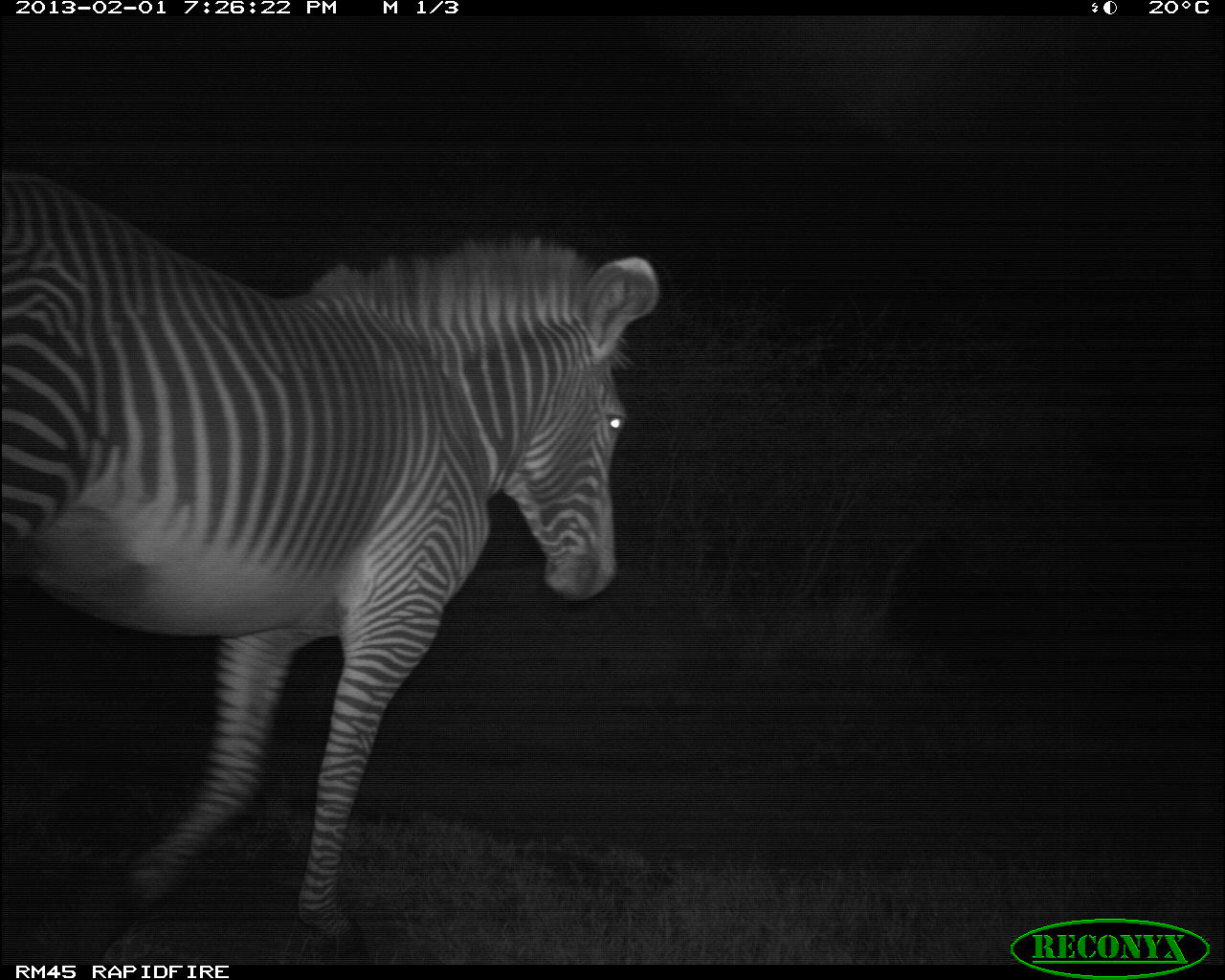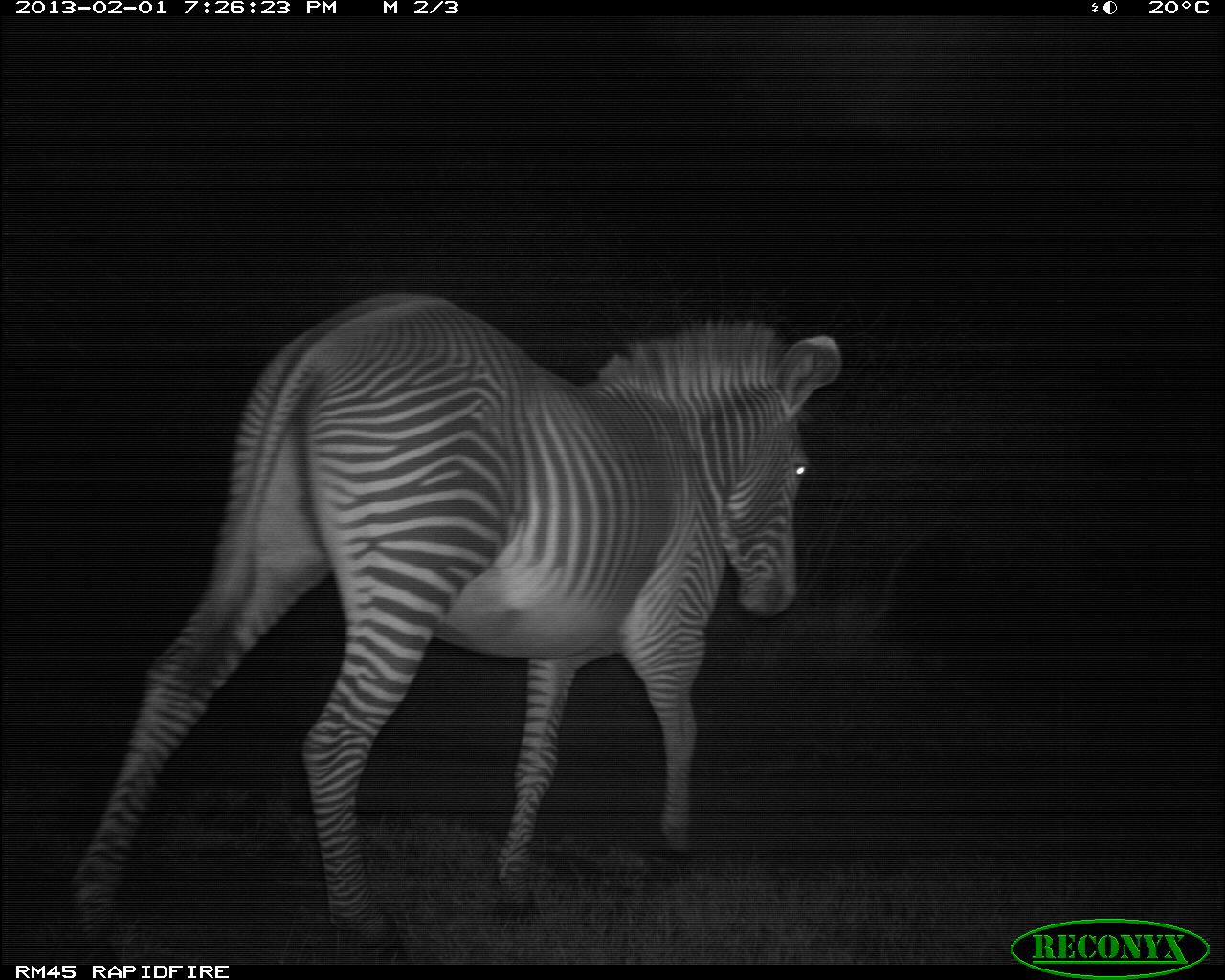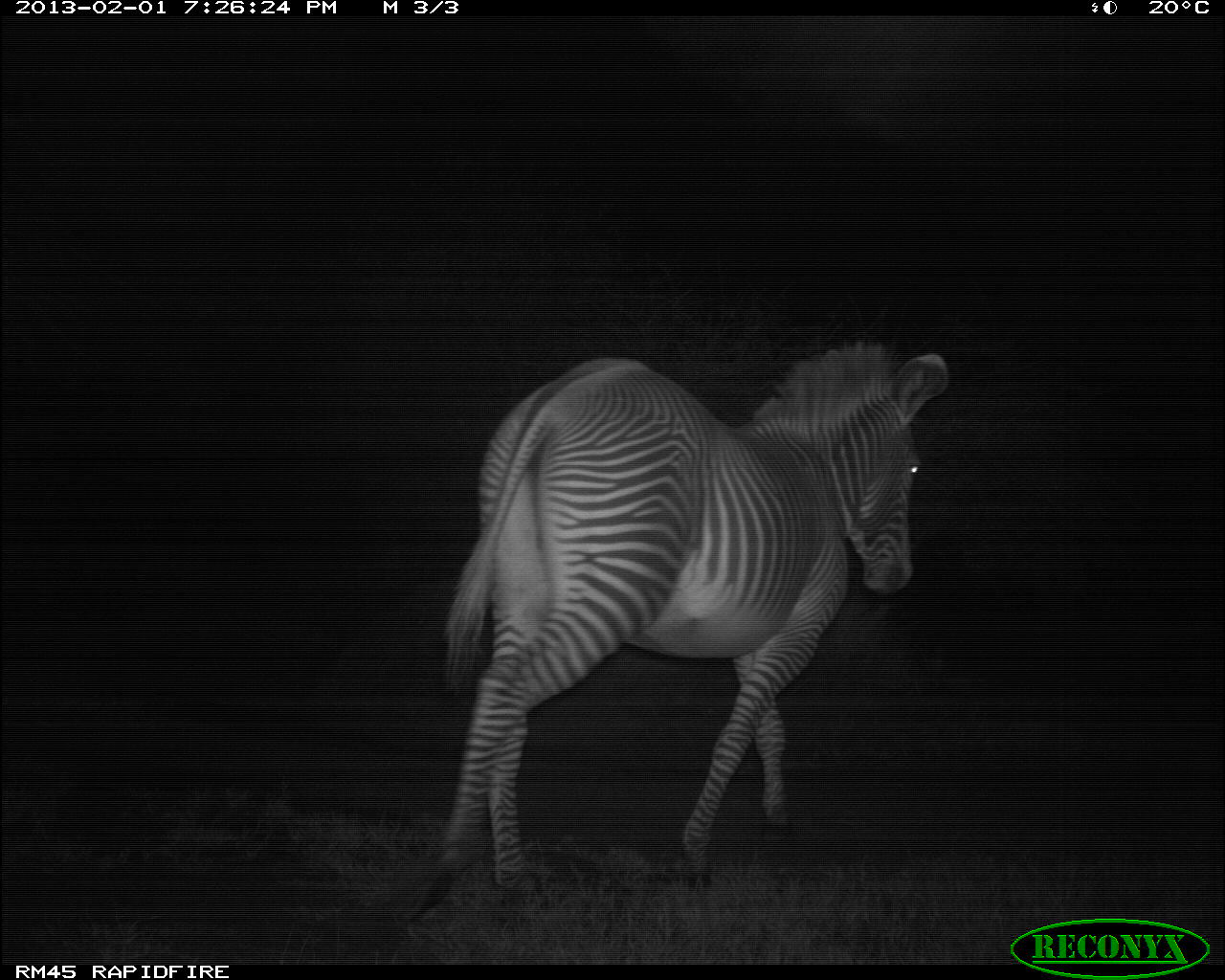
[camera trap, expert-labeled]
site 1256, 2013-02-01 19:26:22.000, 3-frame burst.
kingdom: Animalia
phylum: Chordata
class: Mammalia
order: Perissodactyla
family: Equidae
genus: Equus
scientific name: Equus grevyi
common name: grévy's zebra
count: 1